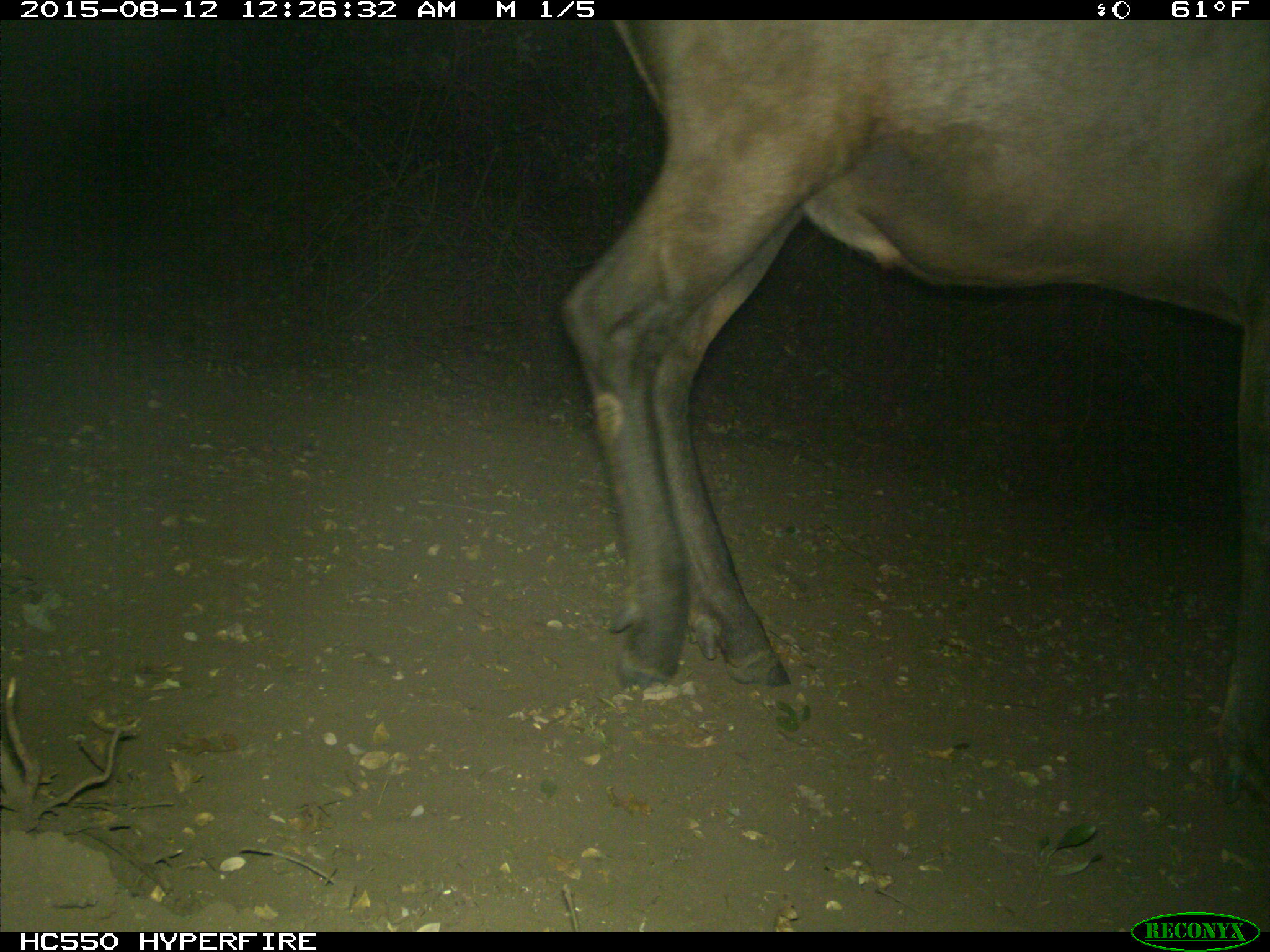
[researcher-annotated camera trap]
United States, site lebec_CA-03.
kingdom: Animalia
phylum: Chordata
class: Mammalia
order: Artiodactyla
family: Cervidae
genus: Cervus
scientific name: Cervus canadensis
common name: elk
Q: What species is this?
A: Cervus canadensis (elk).